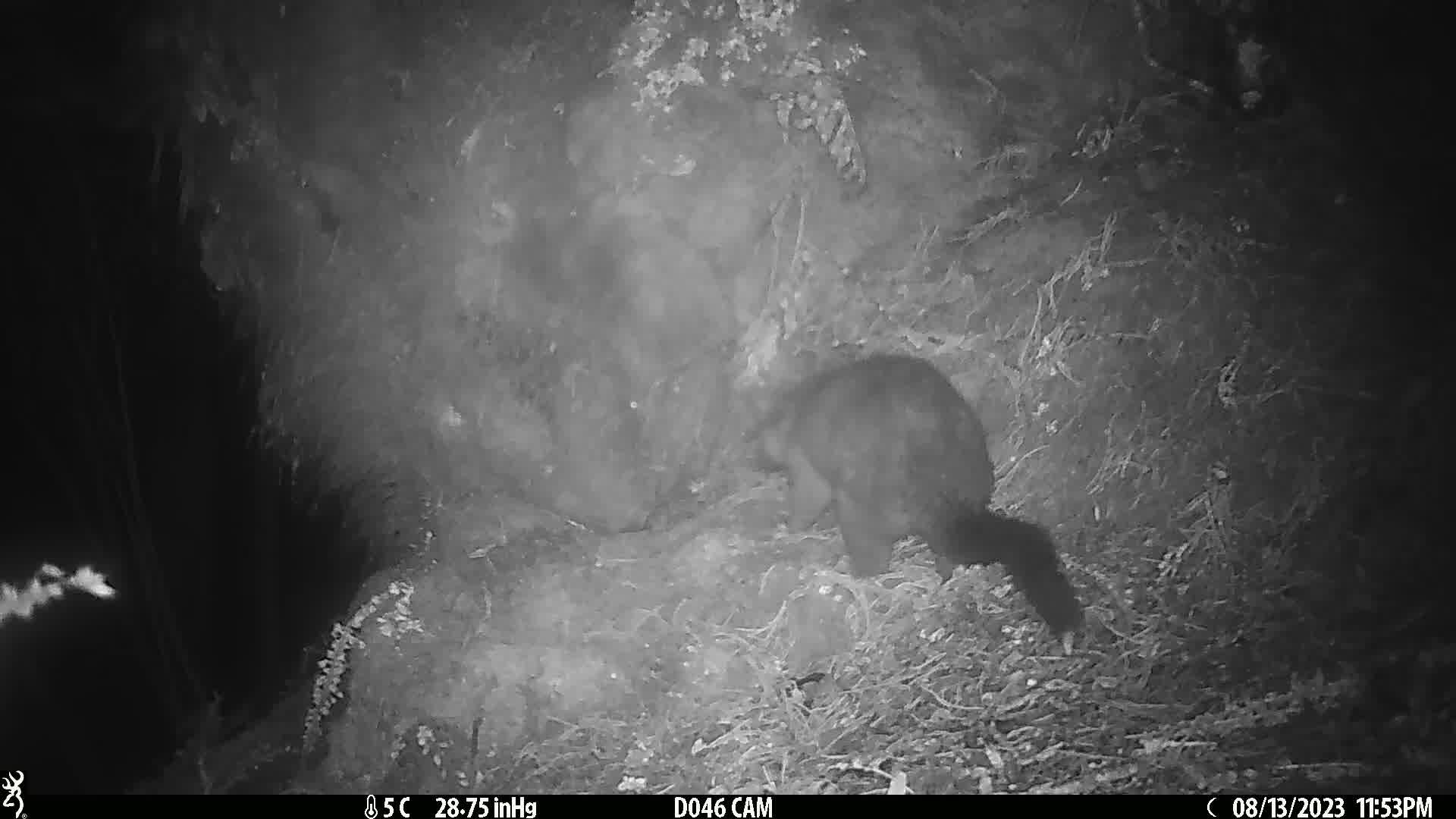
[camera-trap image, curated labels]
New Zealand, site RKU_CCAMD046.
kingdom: Animalia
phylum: Chordata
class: Mammalia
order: Diprotodontia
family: Phalangeridae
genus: Trichosurus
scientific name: Trichosurus vulpecula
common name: common brushtail possum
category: possum